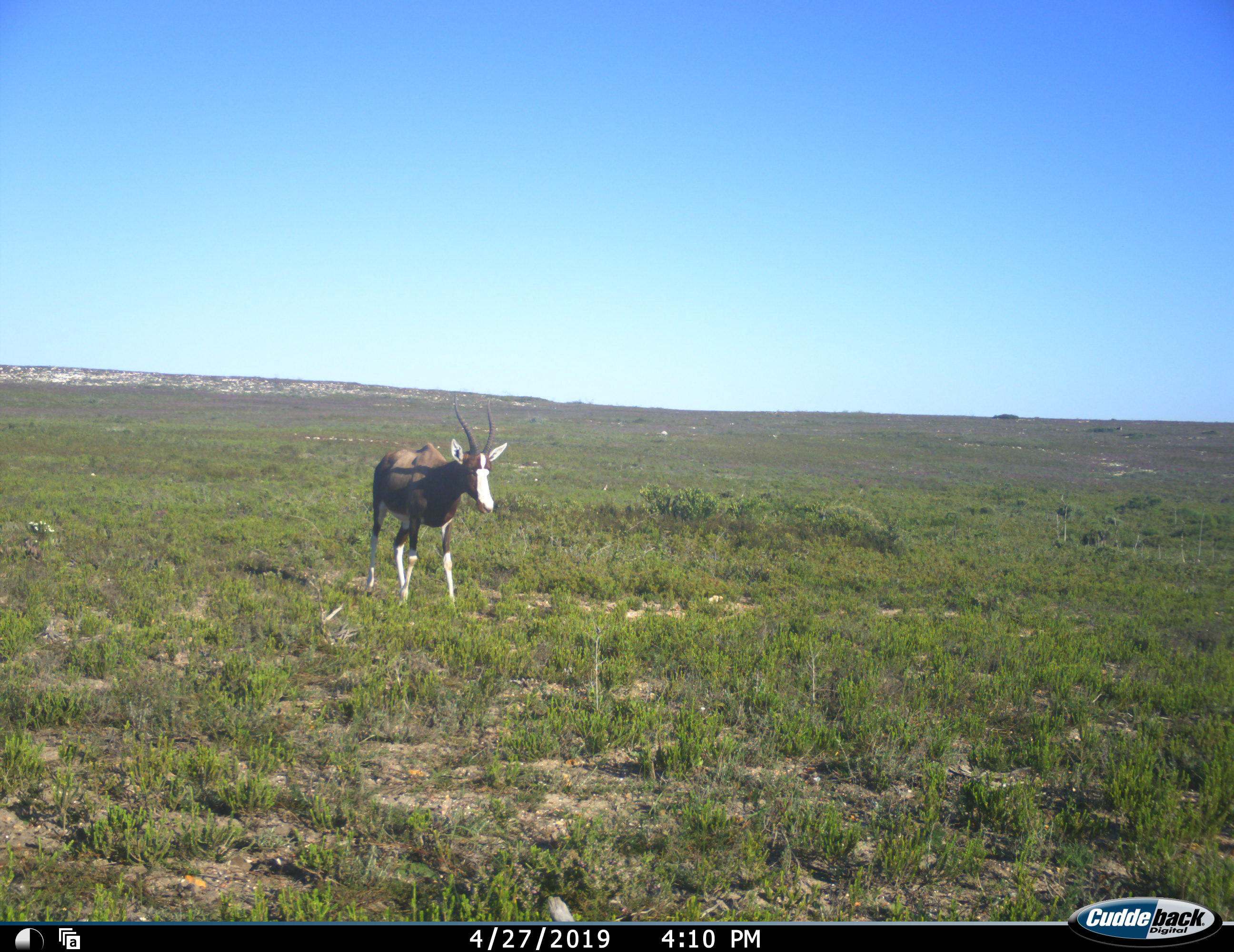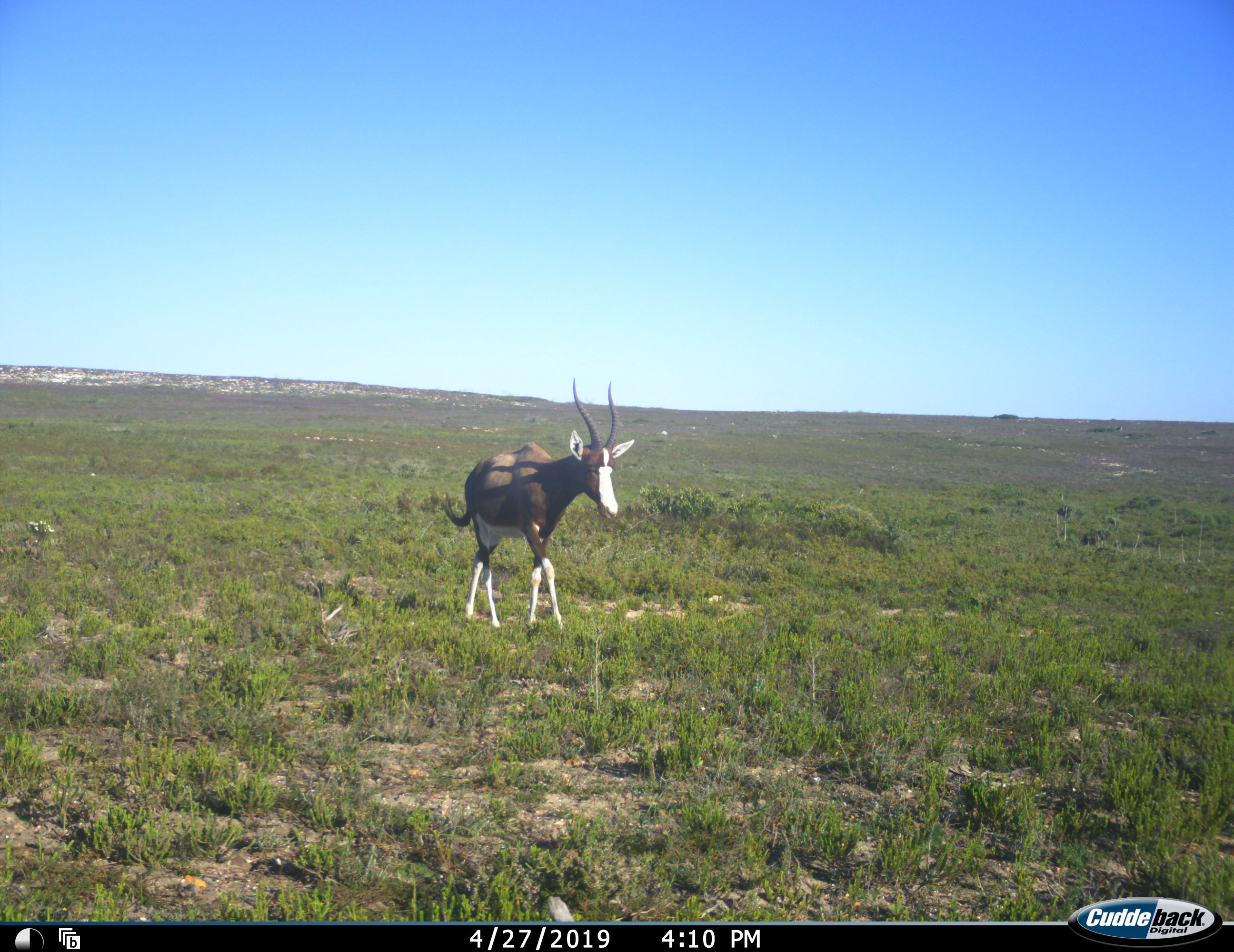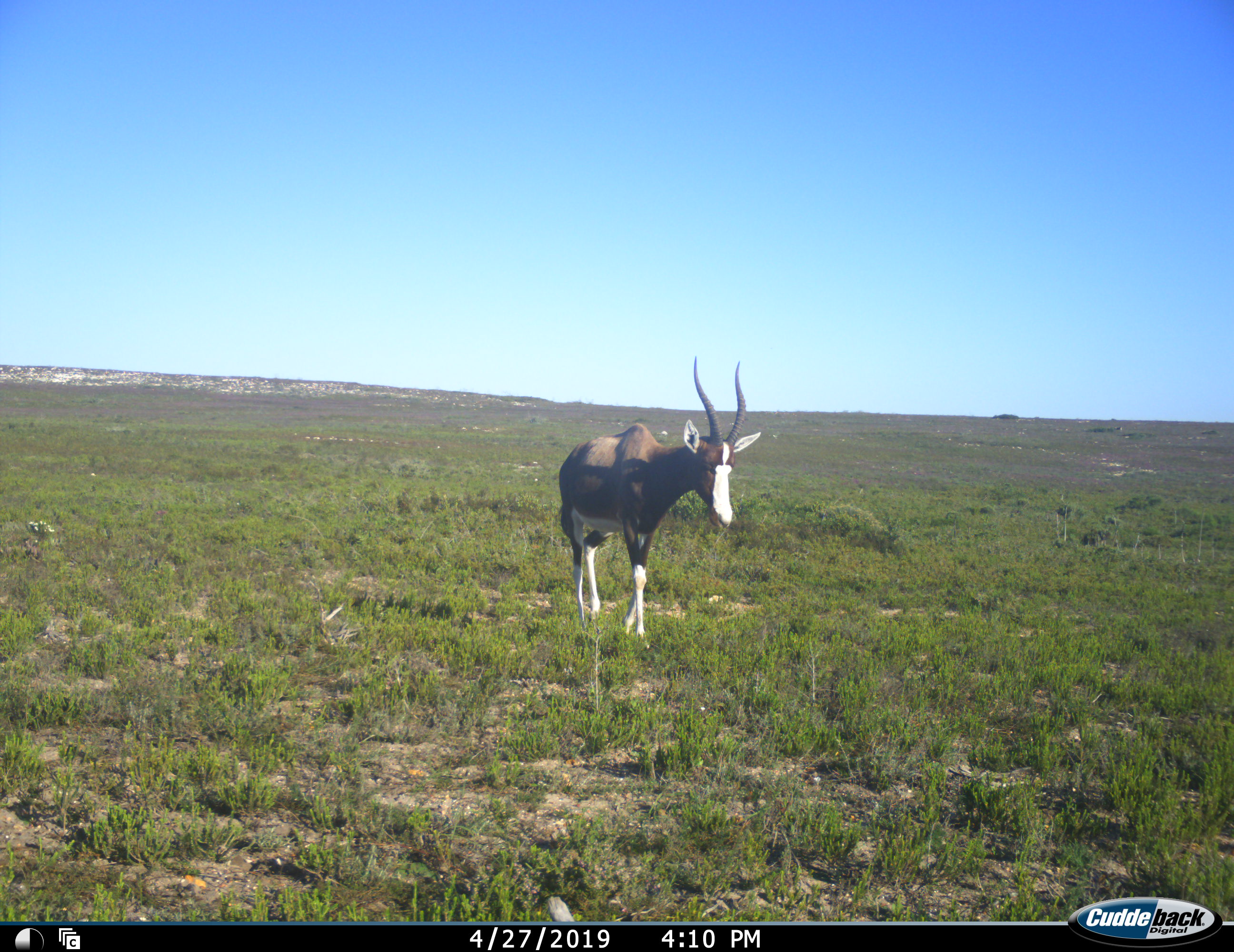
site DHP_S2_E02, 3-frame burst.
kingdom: Animalia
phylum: Chordata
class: Mammalia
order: Artiodactyla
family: Bovidae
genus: Damaliscus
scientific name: Damaliscus pygargus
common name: bontebok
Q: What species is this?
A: Bontebok (Damaliscus pygargus).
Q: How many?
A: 1.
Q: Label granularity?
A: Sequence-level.